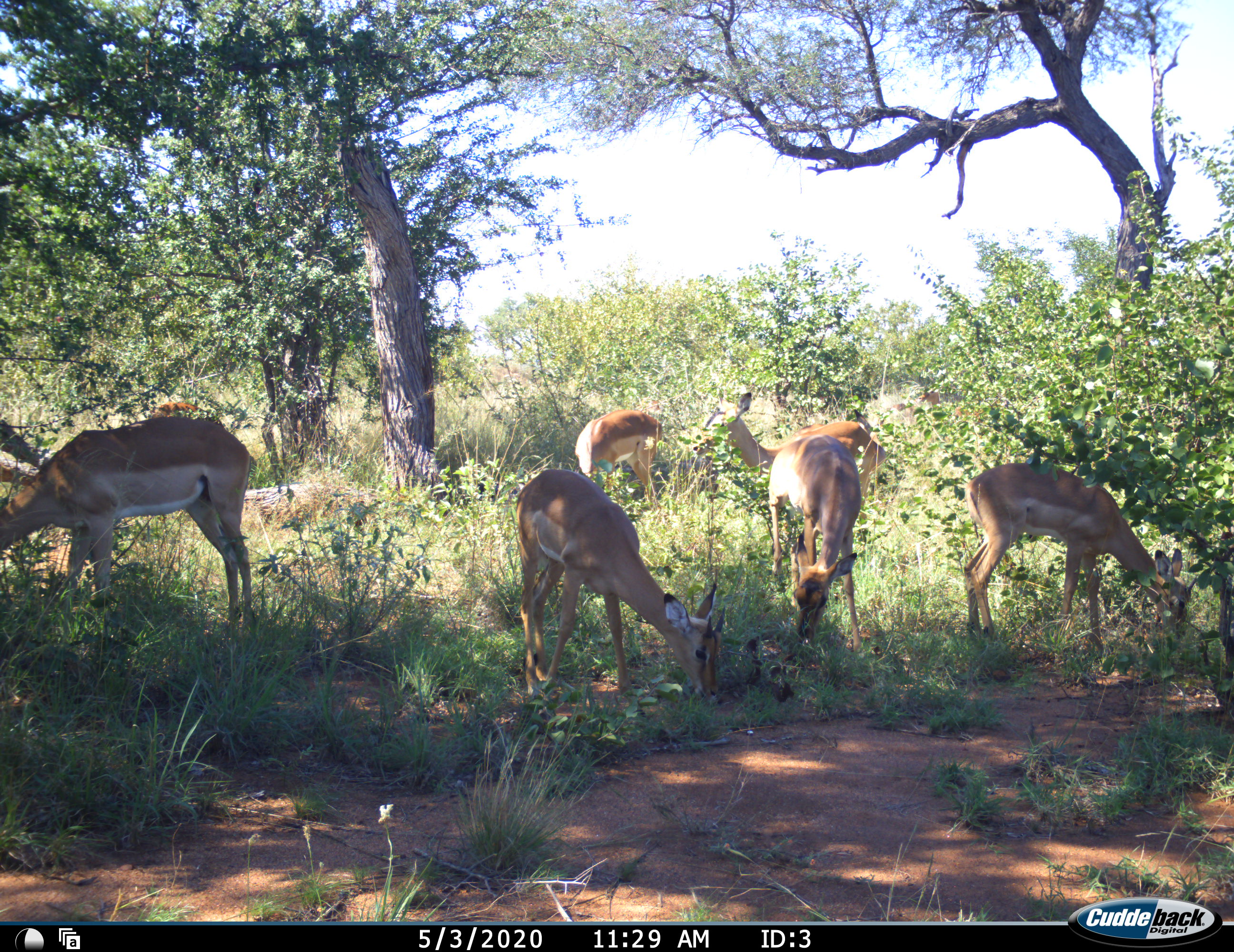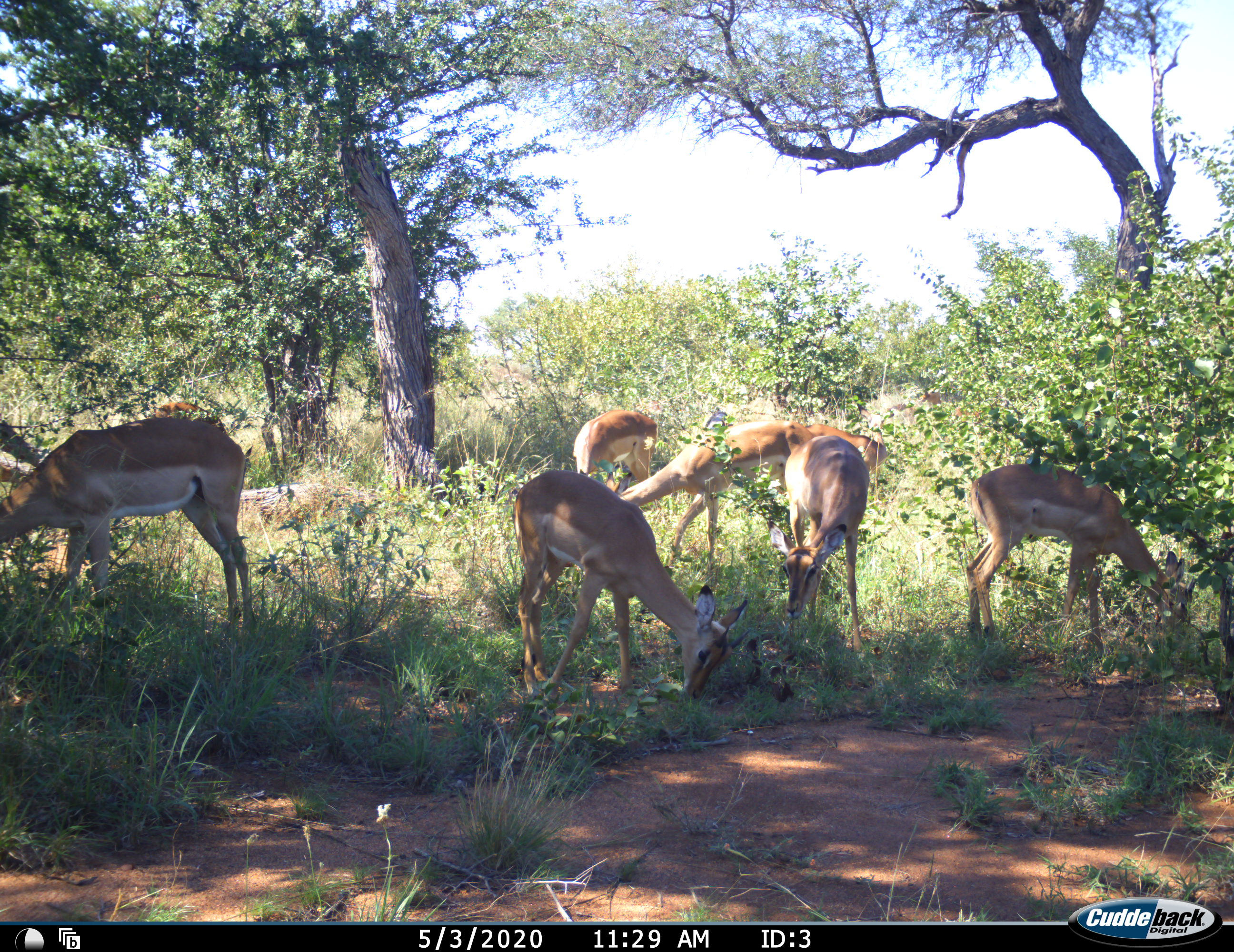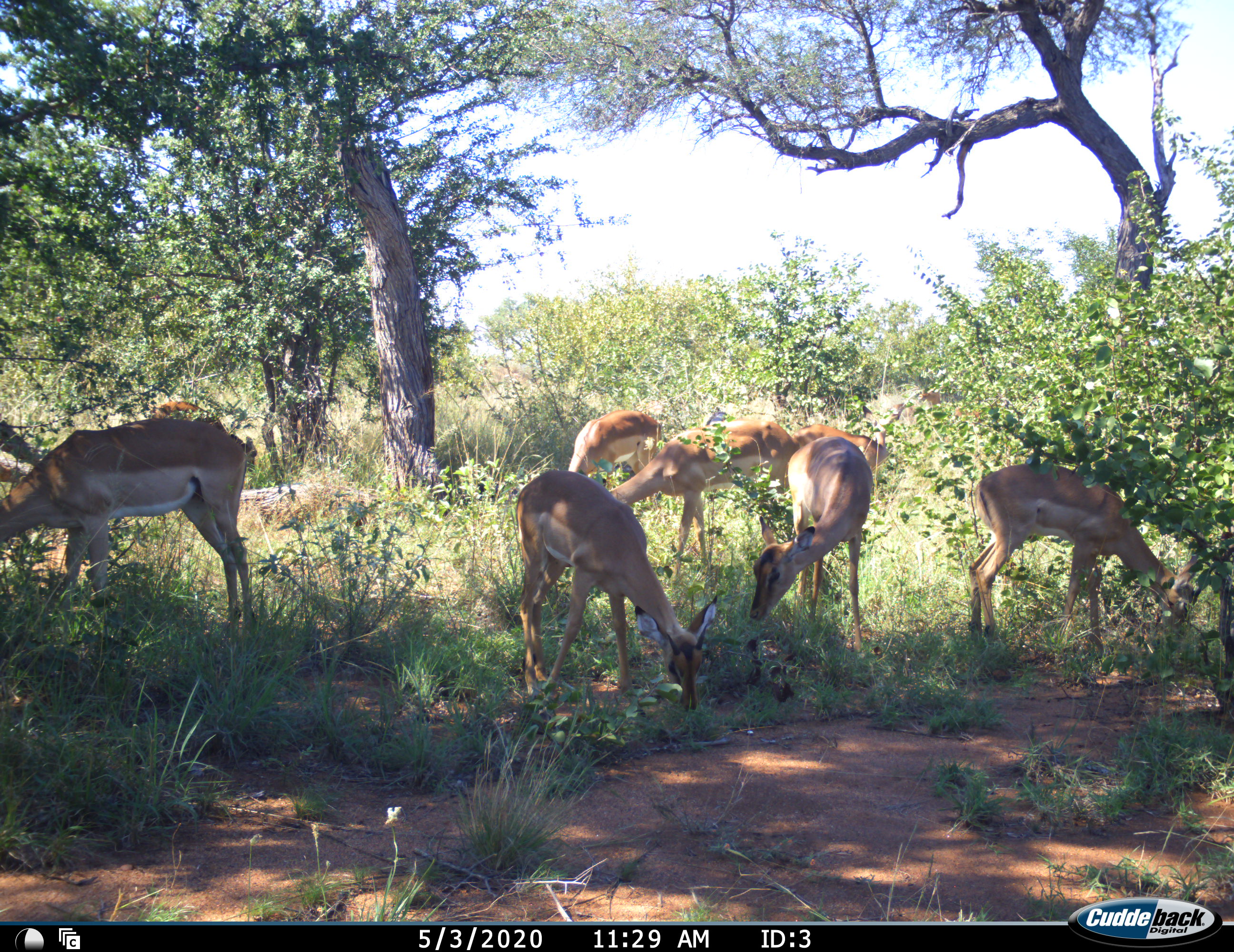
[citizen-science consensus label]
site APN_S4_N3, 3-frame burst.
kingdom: Animalia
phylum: Chordata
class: Mammalia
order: Artiodactyla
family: Bovidae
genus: Aepyceros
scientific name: Aepyceros melampus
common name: impala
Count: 8.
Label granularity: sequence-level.